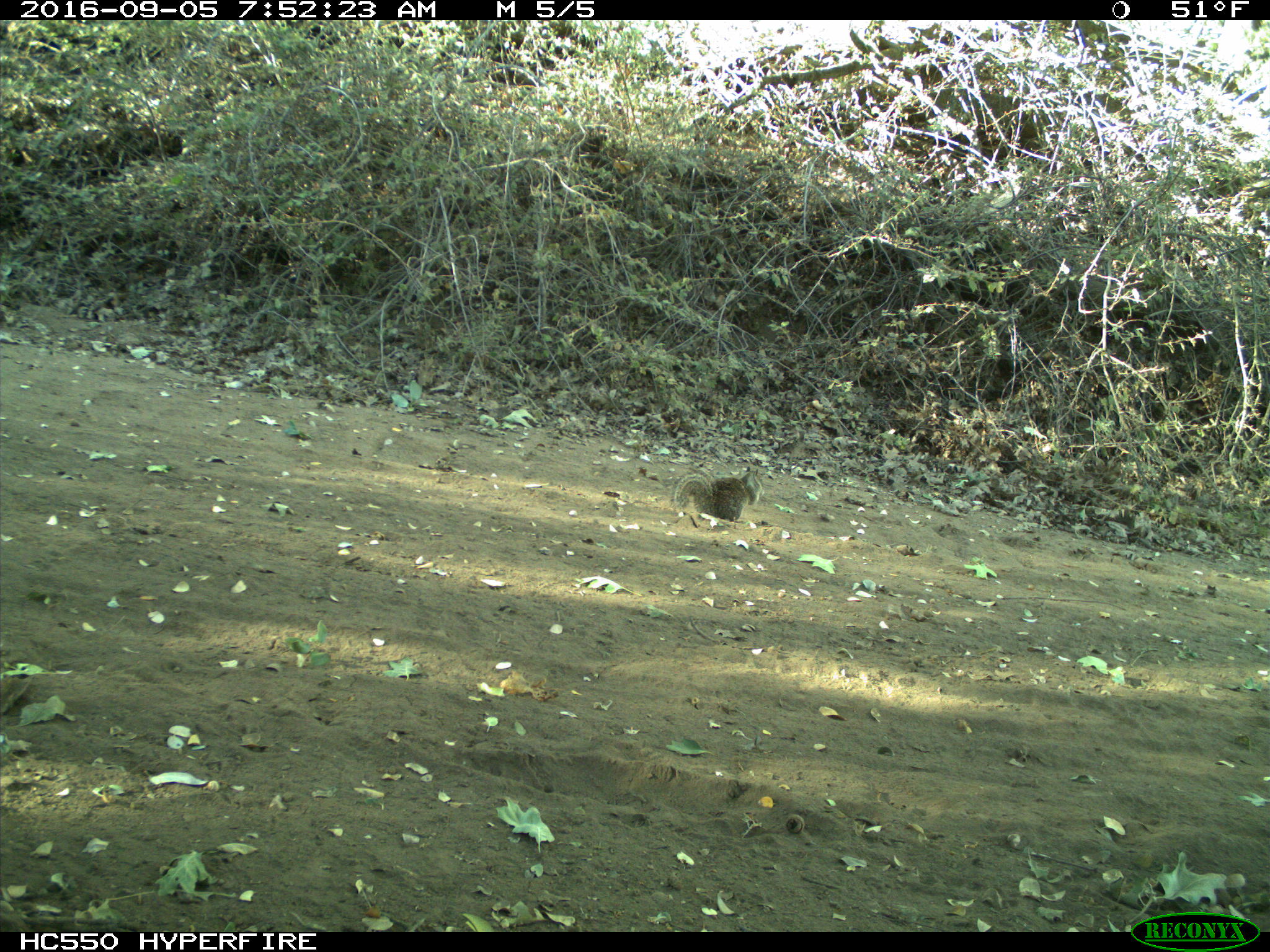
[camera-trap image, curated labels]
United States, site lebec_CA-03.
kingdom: Animalia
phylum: Chordata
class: Mammalia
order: Rodentia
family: Sciuridae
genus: Otospermophilus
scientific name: Otospermophilus beecheyi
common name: california ground squirrel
Otospermophilus beecheyi (california ground squirrel).